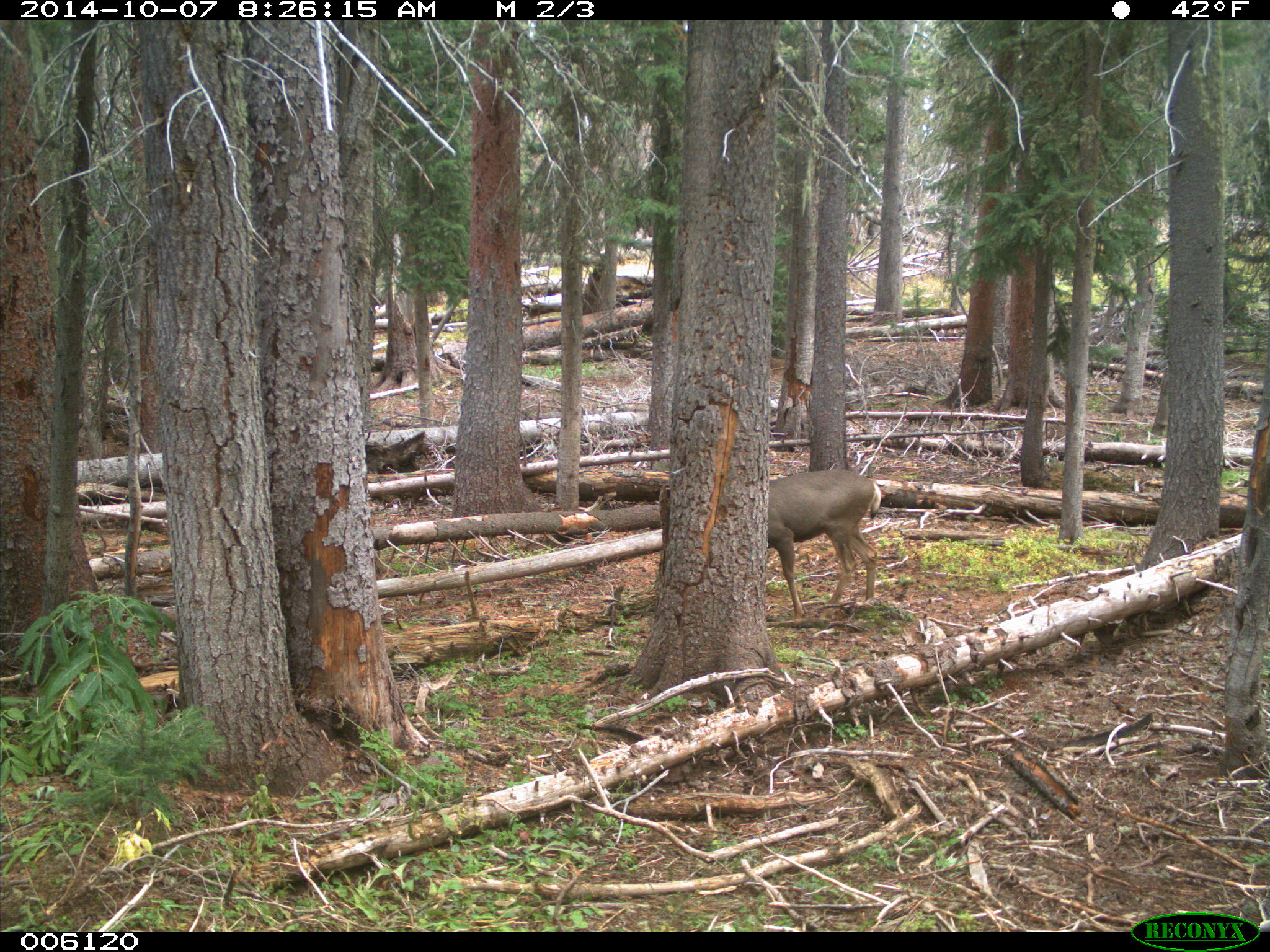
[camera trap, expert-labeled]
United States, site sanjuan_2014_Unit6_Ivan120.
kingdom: Animalia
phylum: Chordata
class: Mammalia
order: Artiodactyla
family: Cervidae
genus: Odocoileus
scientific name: Odocoileus hemionus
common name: mule deer